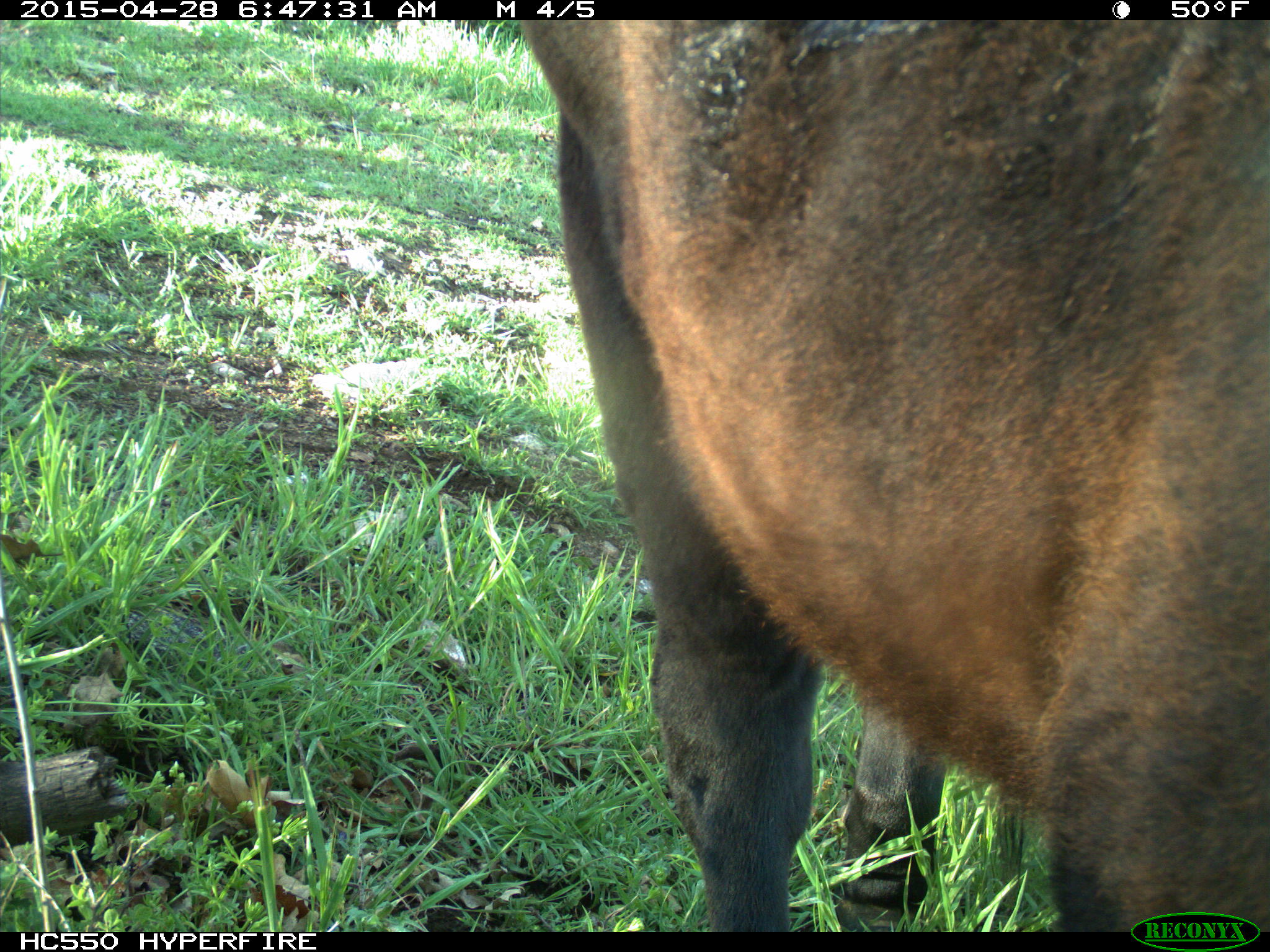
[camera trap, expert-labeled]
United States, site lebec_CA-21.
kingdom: Animalia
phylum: Chordata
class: Mammalia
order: Artiodactyla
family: Bovidae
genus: Bos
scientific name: Bos taurus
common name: domestic cow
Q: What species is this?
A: Bos taurus (domestic cow).